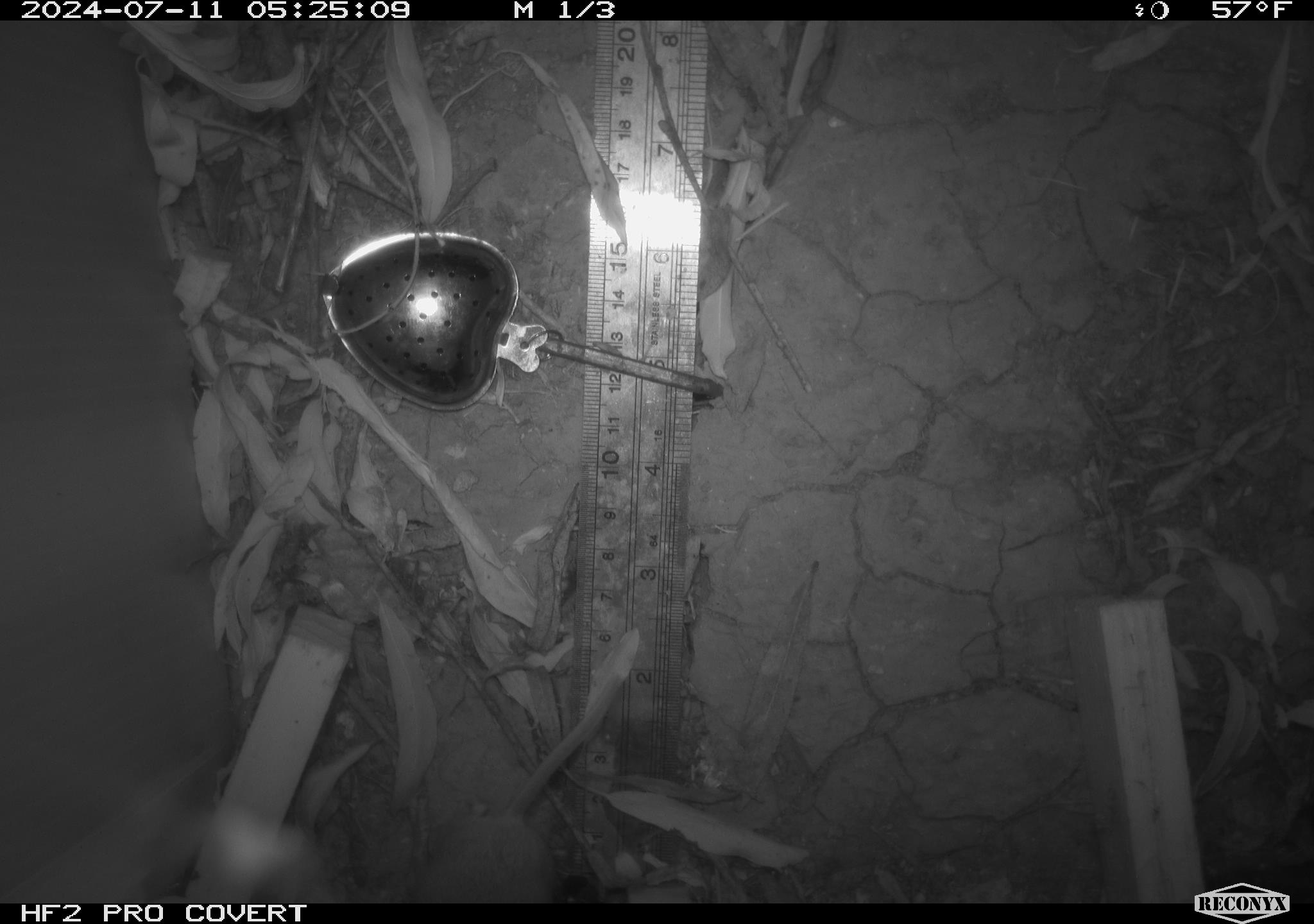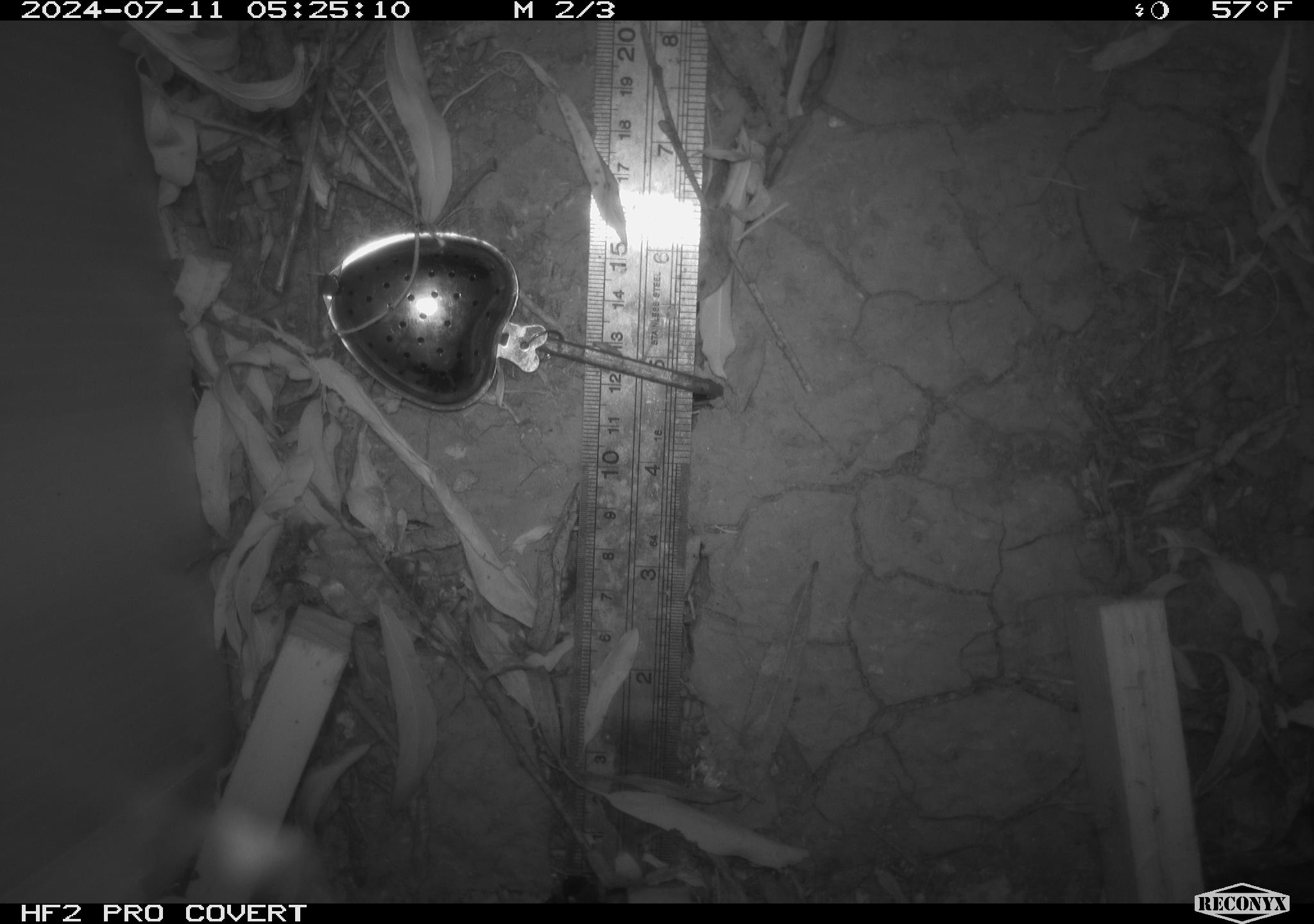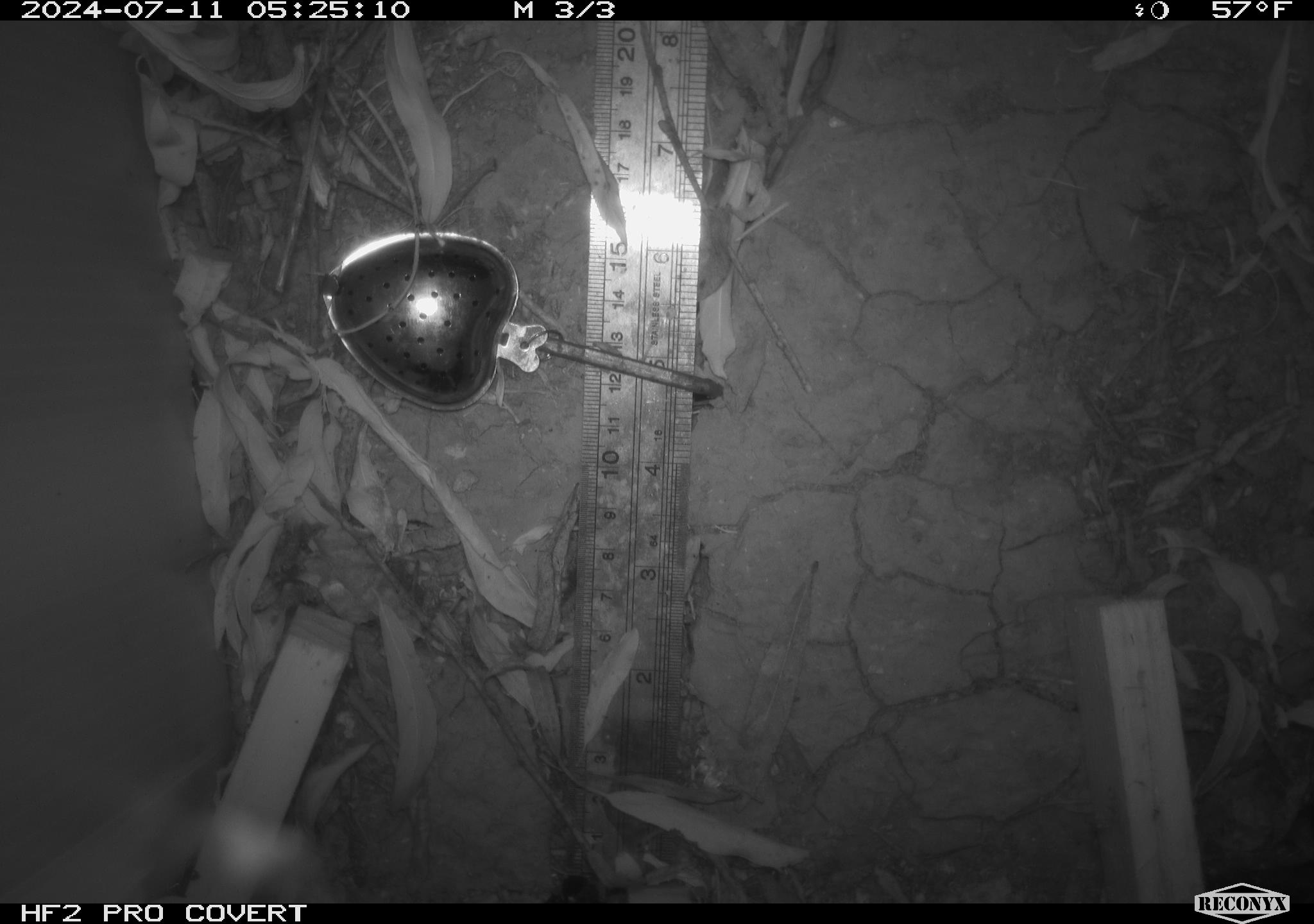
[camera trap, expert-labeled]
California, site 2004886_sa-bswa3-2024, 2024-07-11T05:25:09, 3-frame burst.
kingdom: Animalia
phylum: Chordata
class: Mammalia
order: Rodentia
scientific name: Rodentia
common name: mouse species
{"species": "mouse species (Rodentia)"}